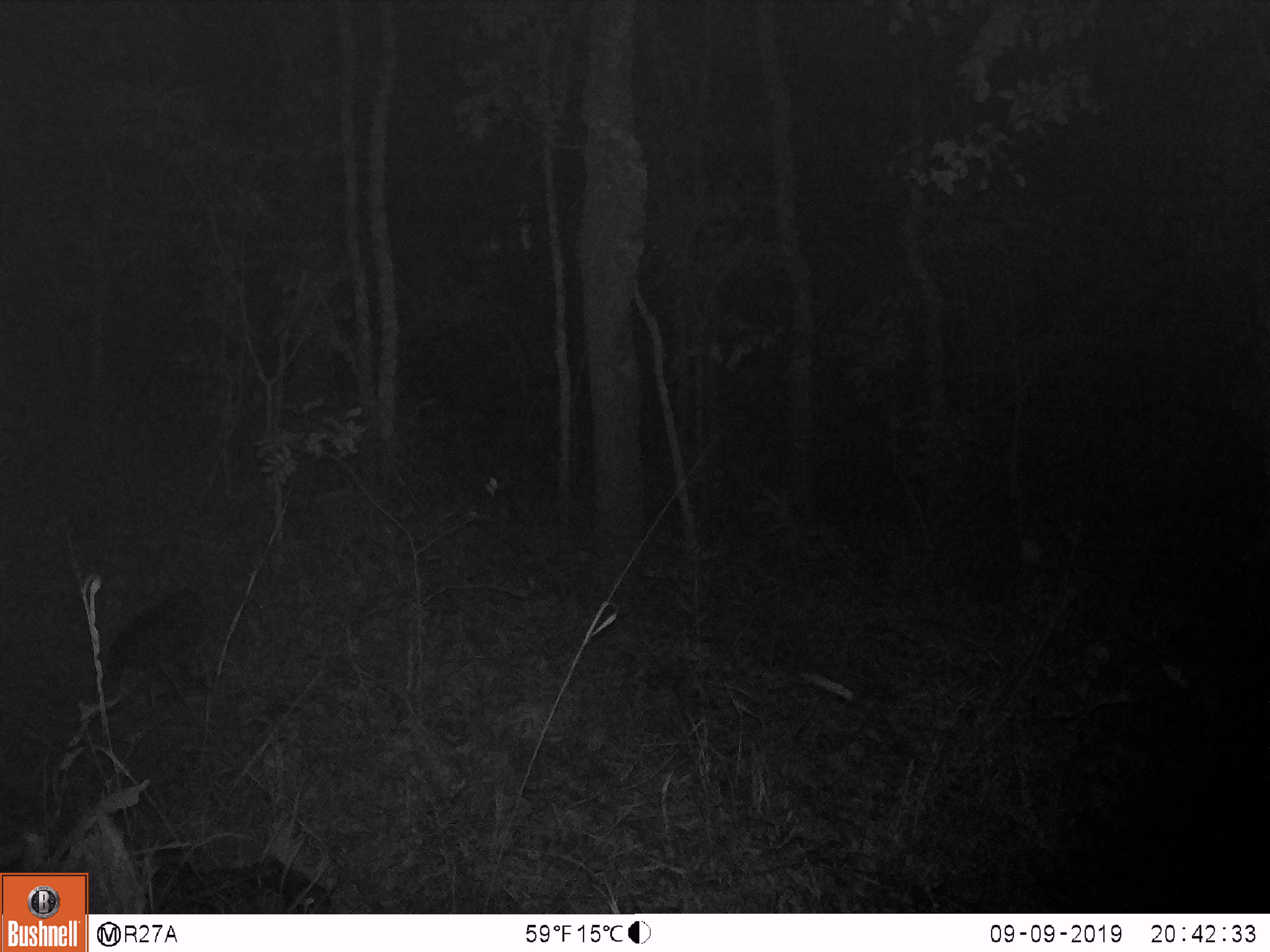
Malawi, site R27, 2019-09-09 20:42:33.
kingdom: Animalia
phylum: Chordata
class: Mammalia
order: Carnivora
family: Herpestidae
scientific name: Herpestidae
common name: mongoose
Mongoose (Herpestidae), count 1.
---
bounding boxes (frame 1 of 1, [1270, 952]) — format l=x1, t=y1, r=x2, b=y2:
mongoose: l=84, t=587, r=219, b=734